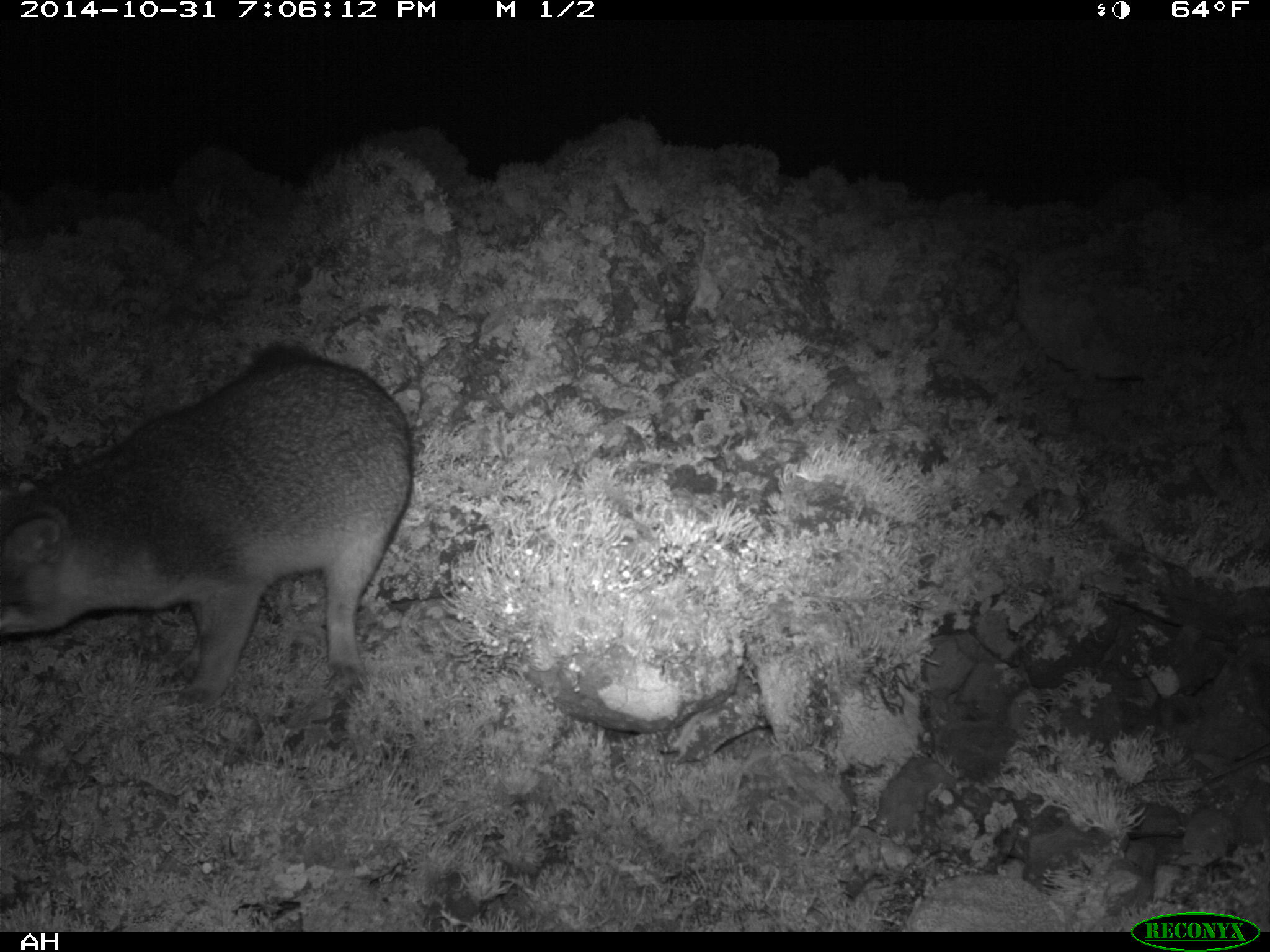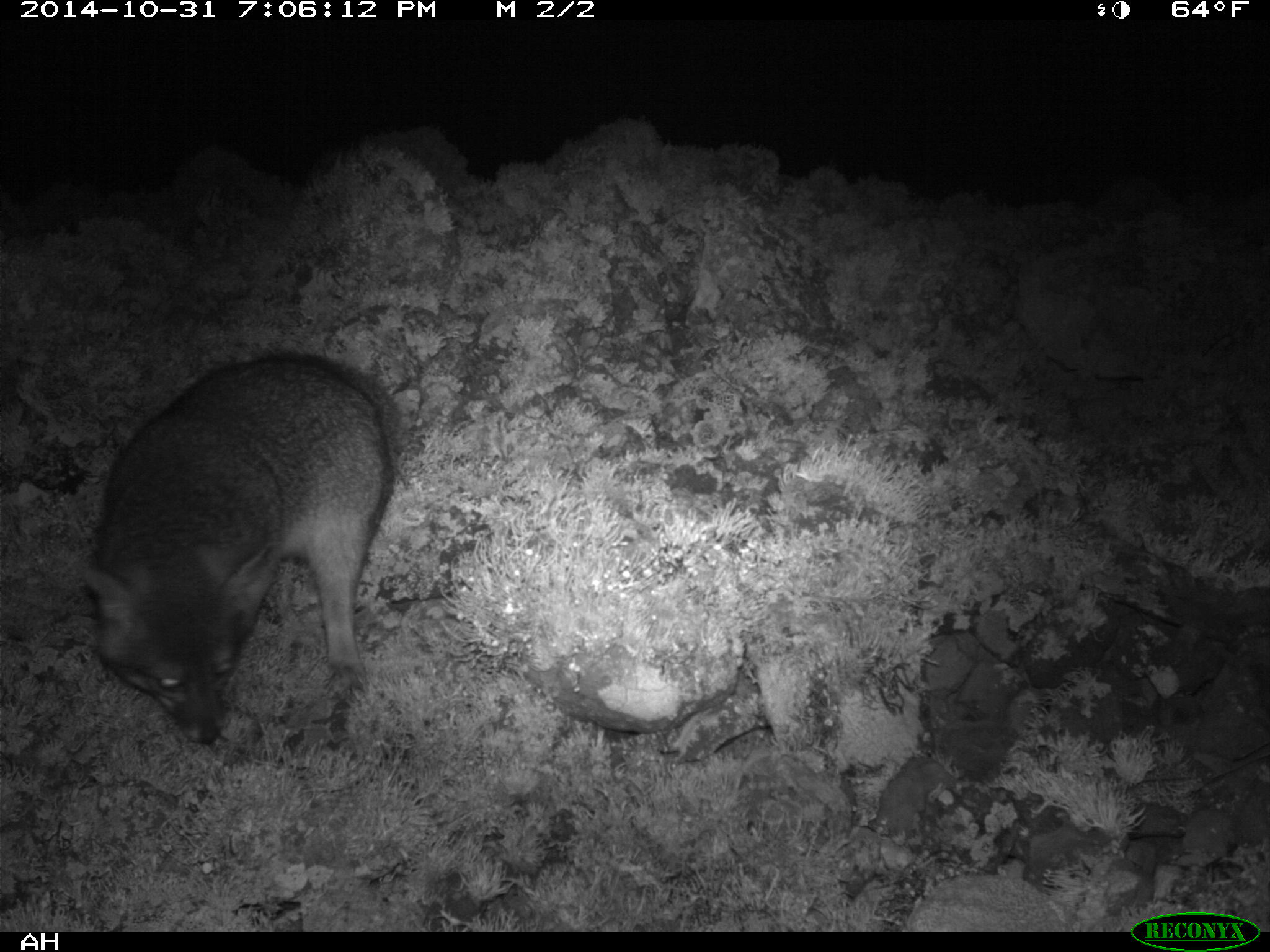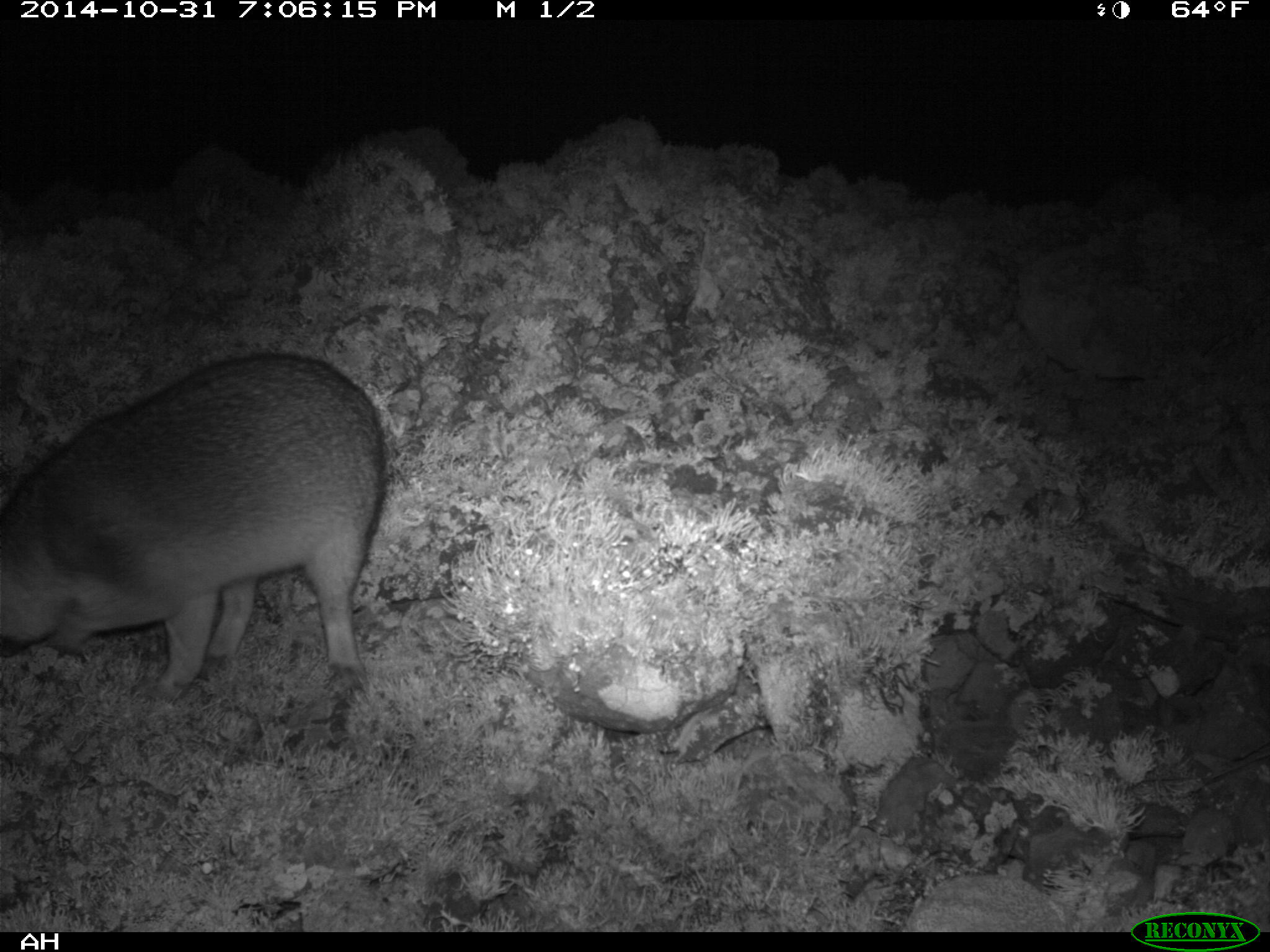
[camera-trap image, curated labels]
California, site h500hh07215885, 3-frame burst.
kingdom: Animalia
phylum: Chordata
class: Mammalia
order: Carnivora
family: Canidae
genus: Urocyon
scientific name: Urocyon littoralis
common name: island fox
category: fox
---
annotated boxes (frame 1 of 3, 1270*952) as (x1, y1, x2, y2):
fox: (0, 344, 412, 705)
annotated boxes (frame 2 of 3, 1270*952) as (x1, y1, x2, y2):
fox: (80, 350, 401, 744)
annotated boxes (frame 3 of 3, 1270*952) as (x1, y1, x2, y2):
fox: (0, 353, 387, 701)